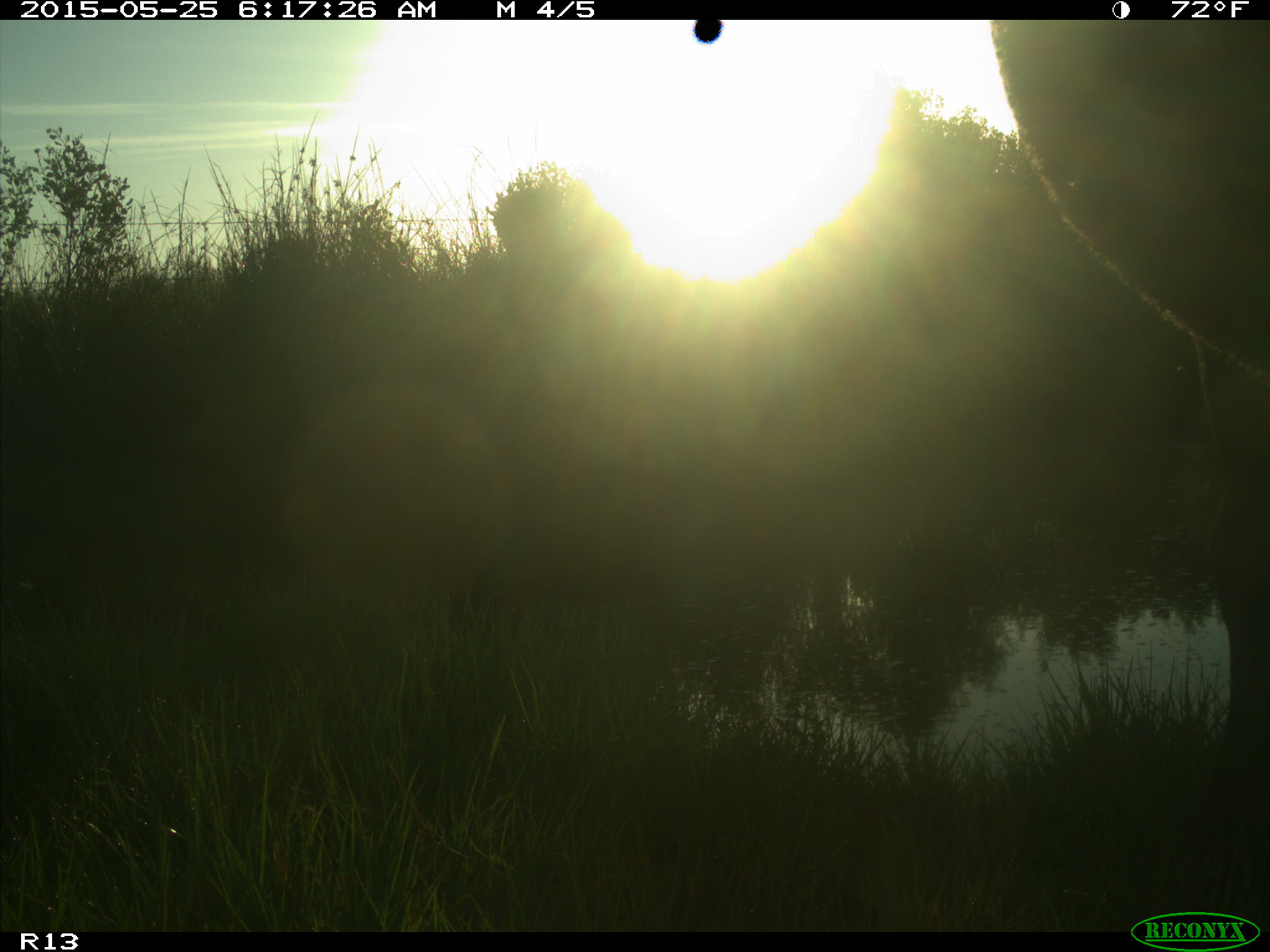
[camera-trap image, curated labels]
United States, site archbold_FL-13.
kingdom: Animalia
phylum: Chordata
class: Mammalia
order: Artiodactyla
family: Bovidae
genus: Bos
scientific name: Bos taurus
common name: domestic cow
Bos taurus (domestic cow).